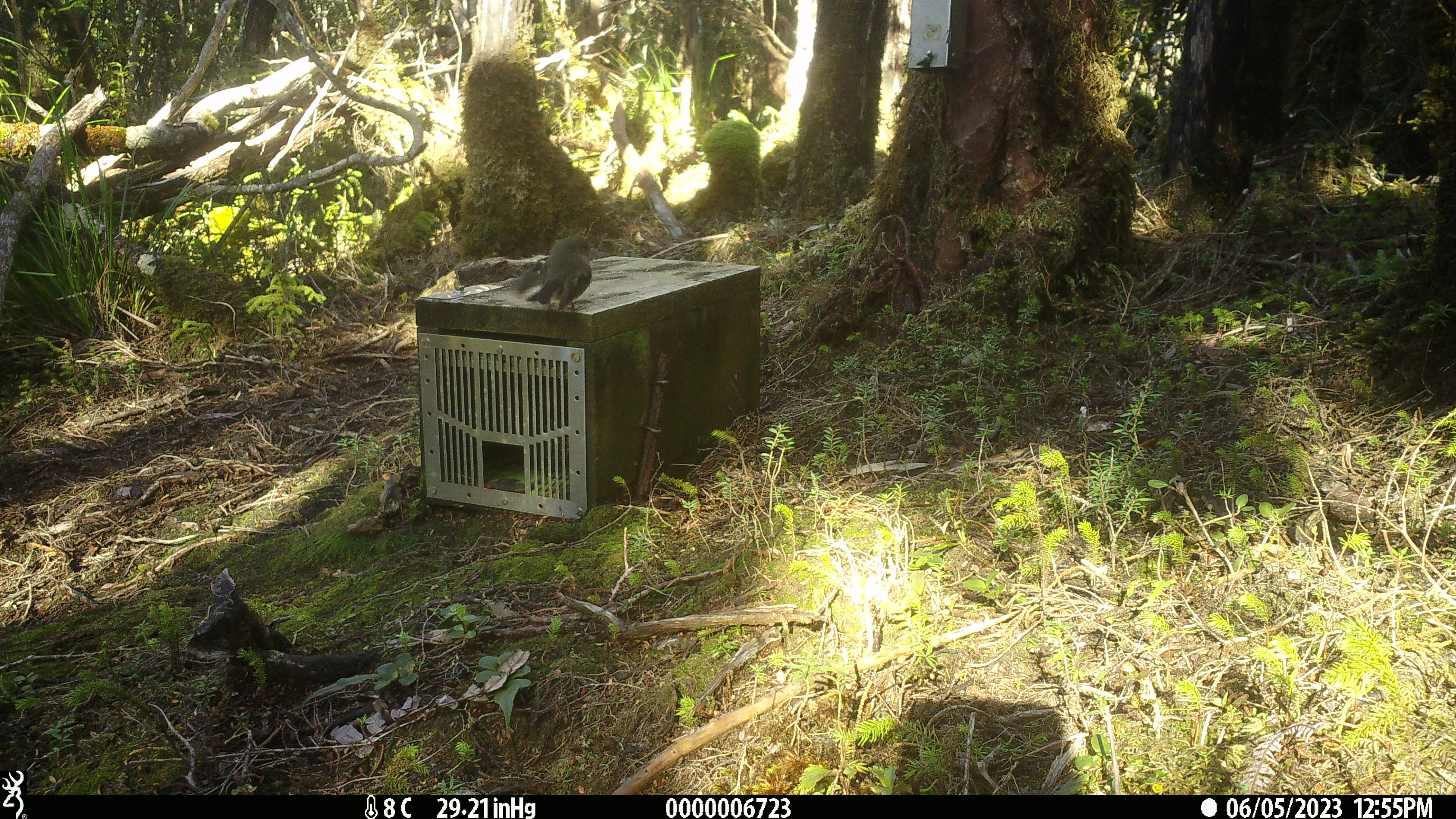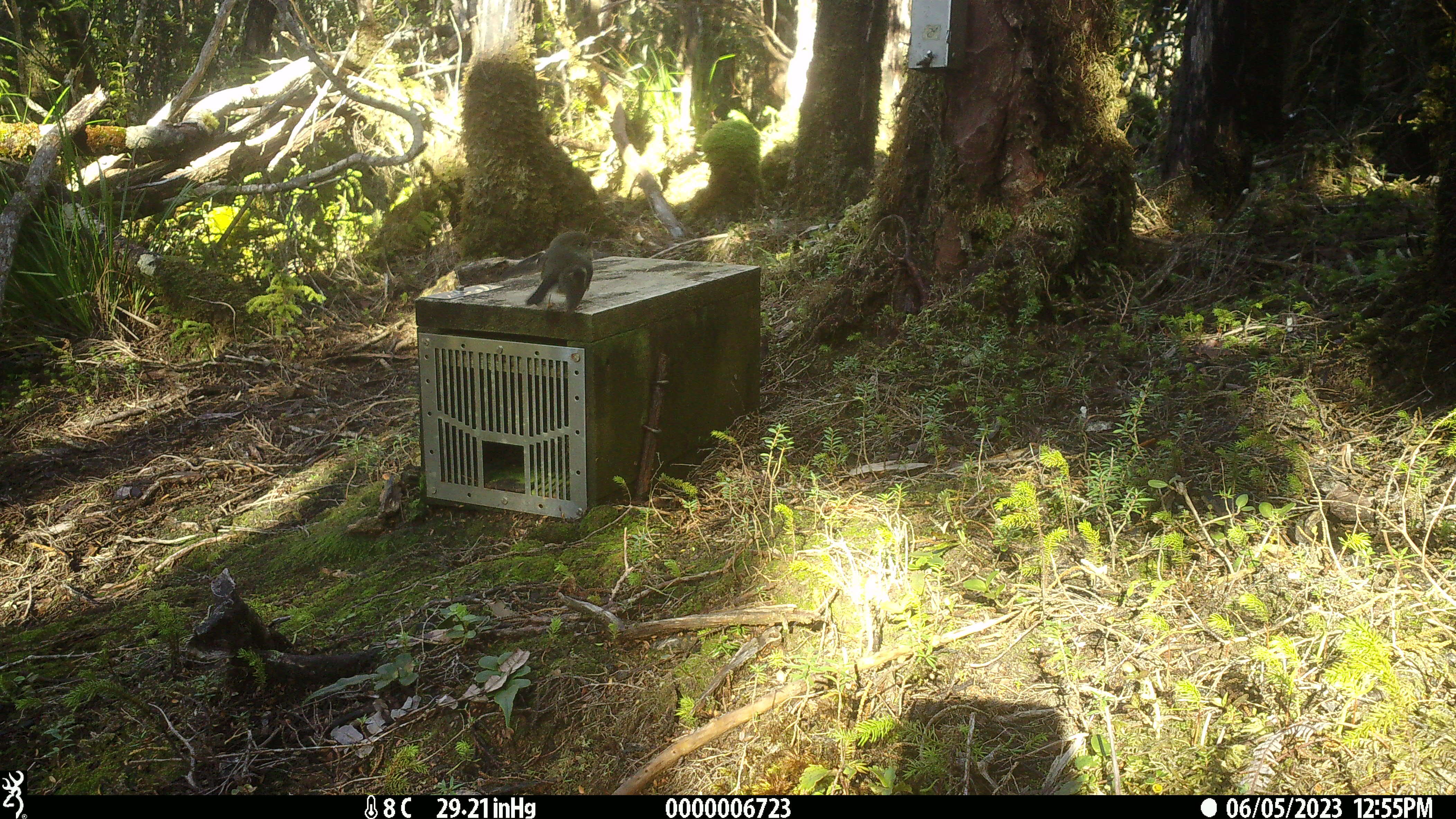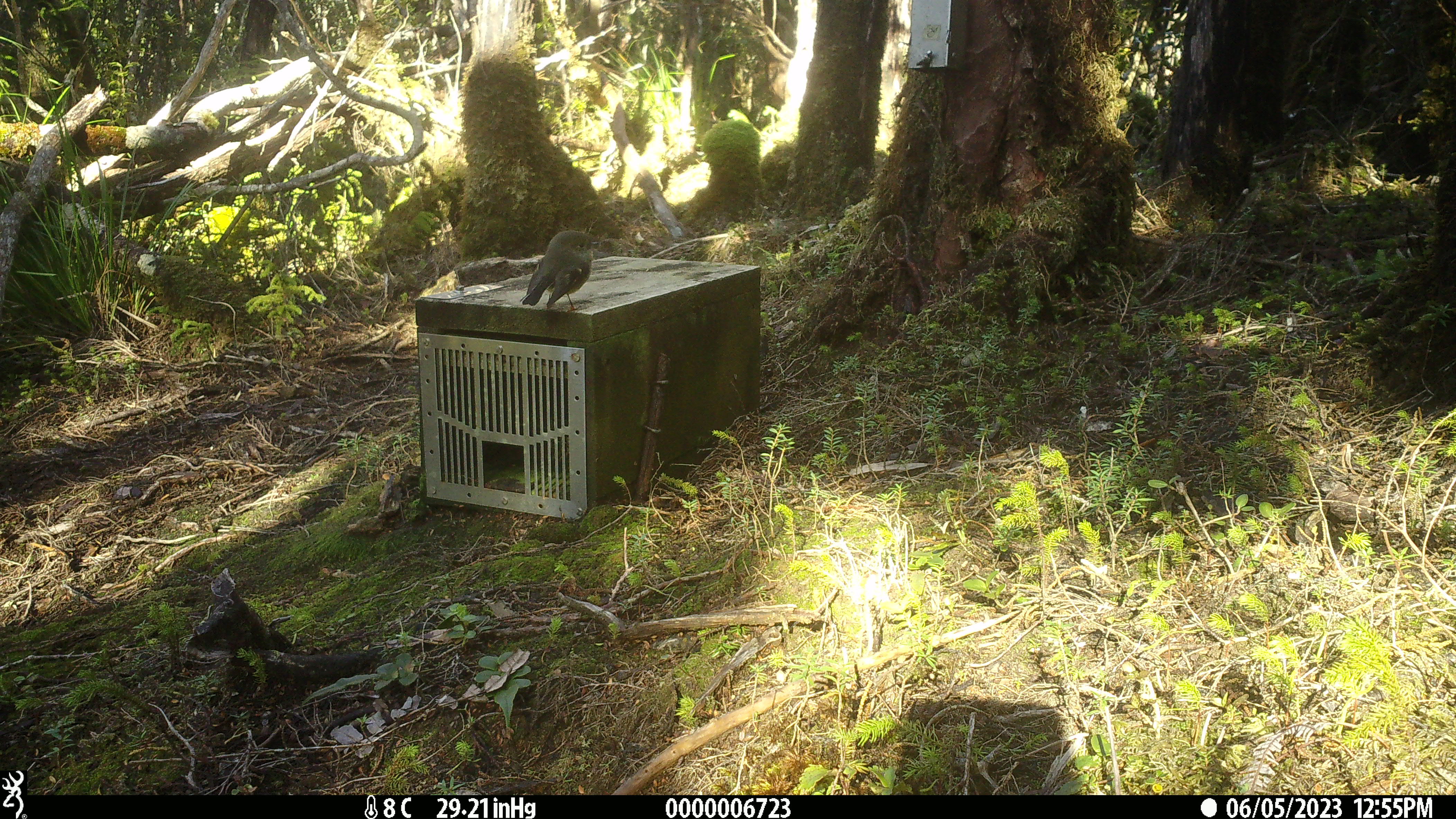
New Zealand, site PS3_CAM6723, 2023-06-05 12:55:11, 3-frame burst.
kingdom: Animalia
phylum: Chordata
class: Aves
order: Passeriformes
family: Petroicidae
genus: Petroica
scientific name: Petroica macrocephala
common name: tomtit